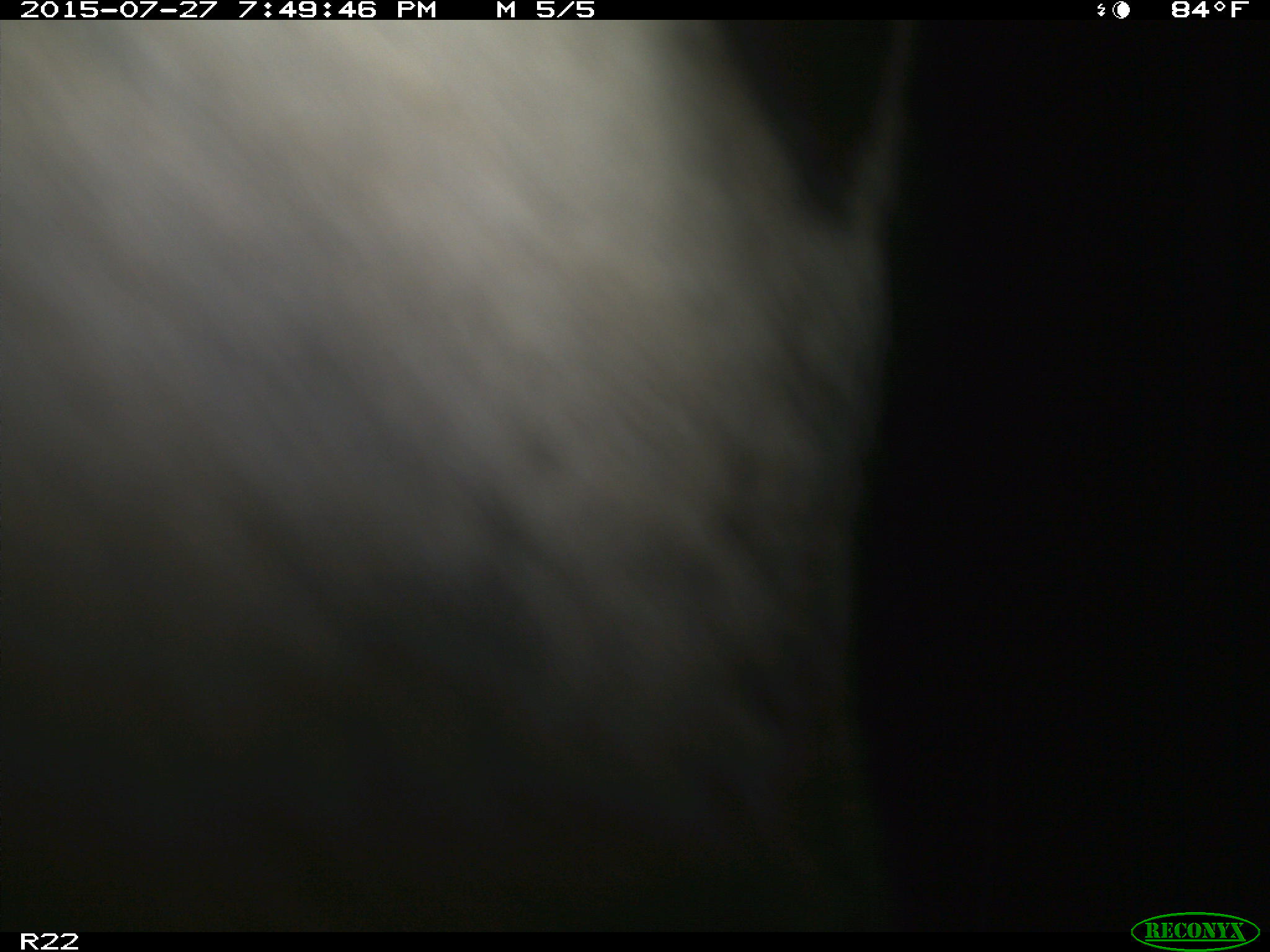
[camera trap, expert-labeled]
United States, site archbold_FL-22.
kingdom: Animalia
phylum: Chordata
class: Mammalia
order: Artiodactyla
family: Bovidae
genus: Bos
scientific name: Bos taurus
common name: domestic cow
Bos taurus (domestic cow).